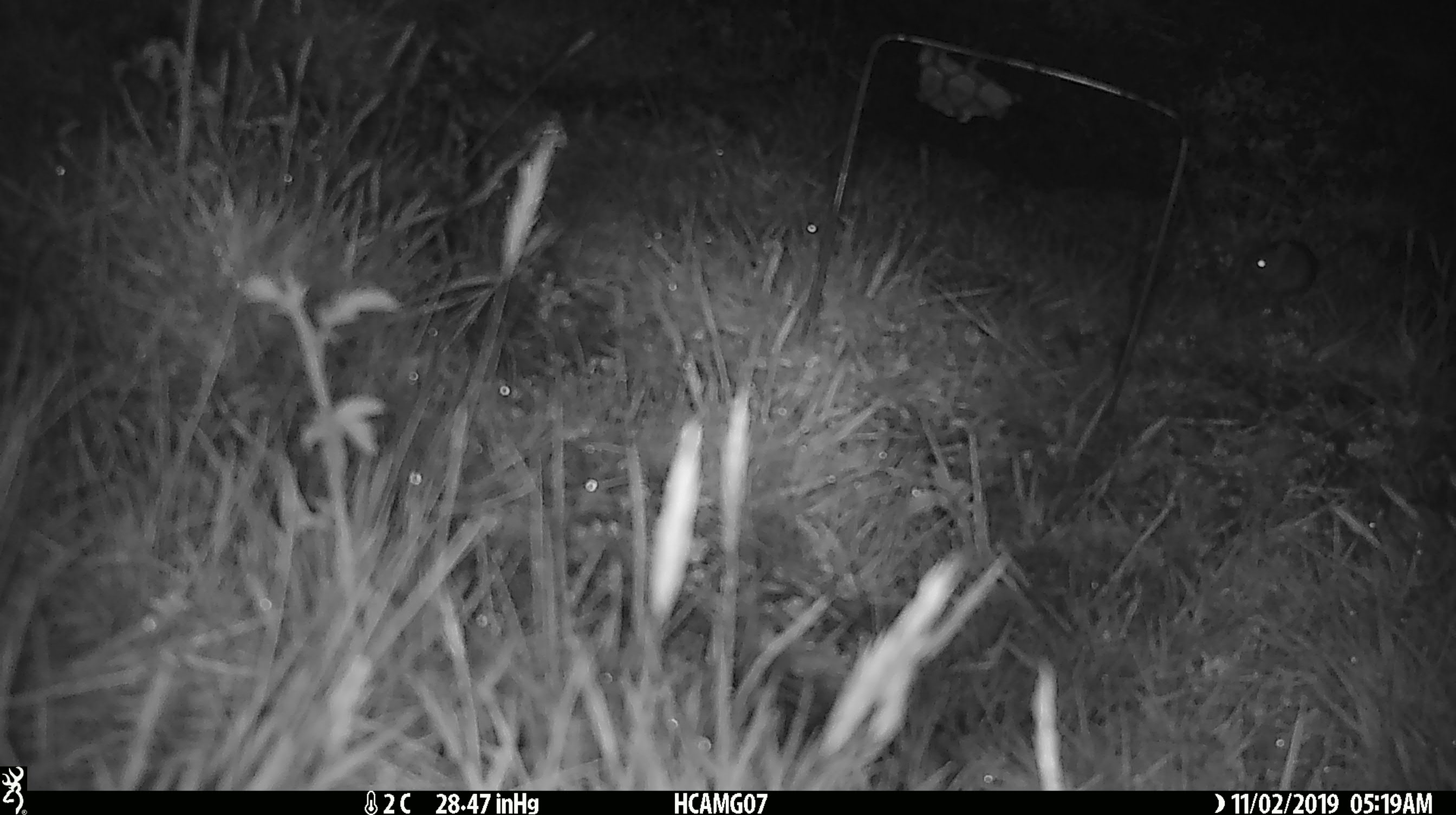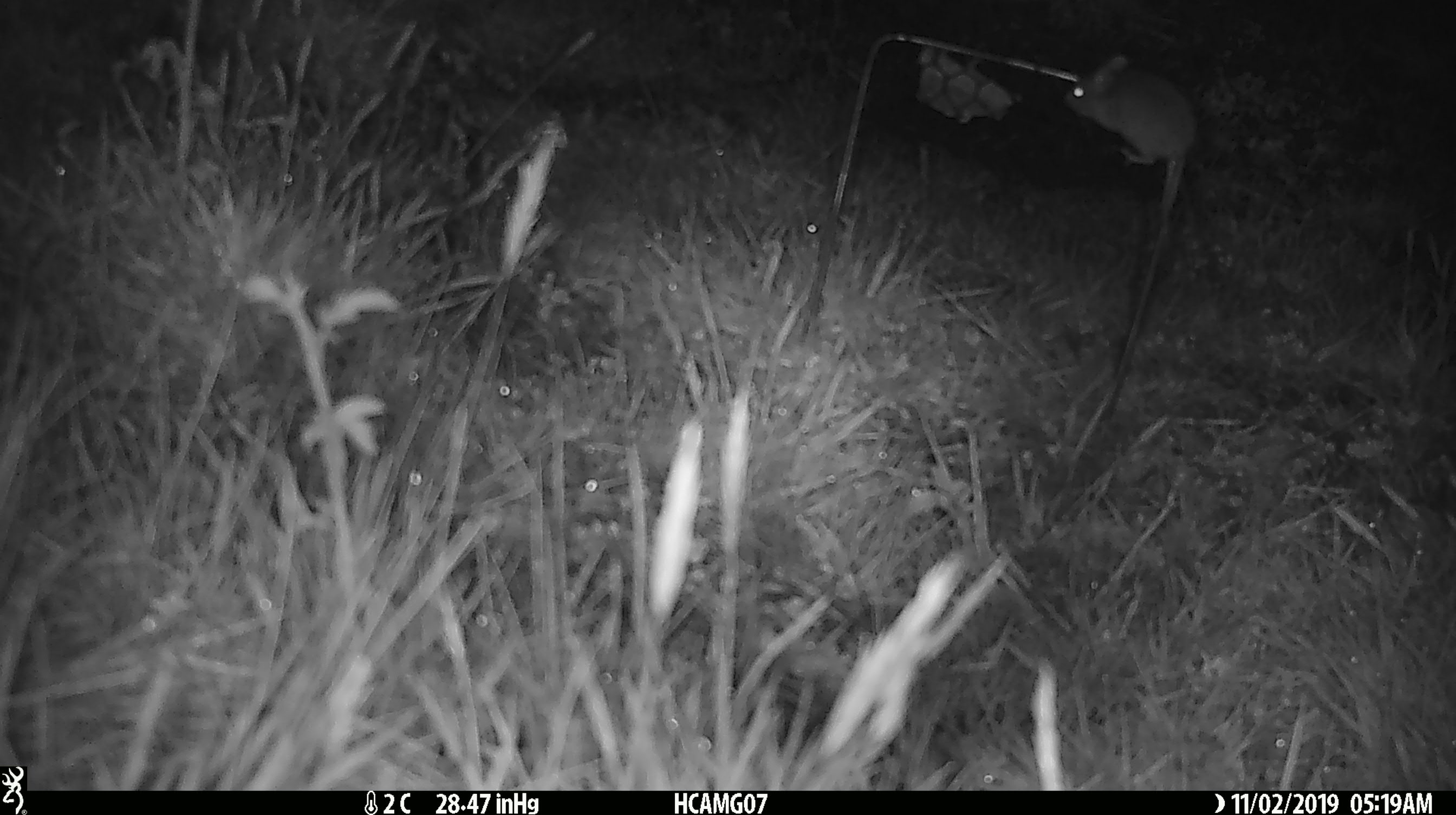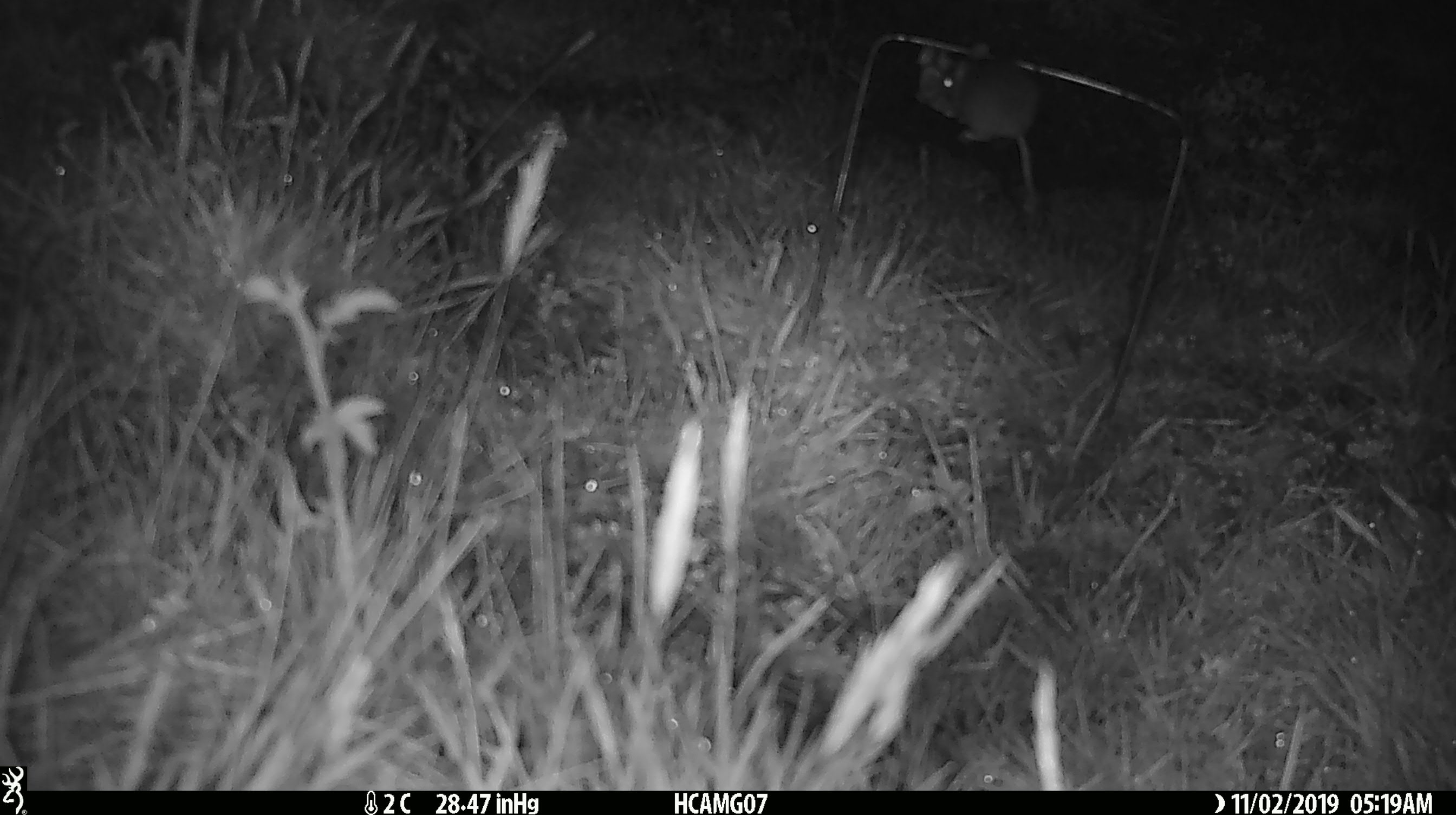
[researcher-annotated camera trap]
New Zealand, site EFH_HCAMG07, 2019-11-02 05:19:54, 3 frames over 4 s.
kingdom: Animalia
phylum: Chordata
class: Mammalia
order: Rodentia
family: Muridae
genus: Mus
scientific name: Mus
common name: mouse